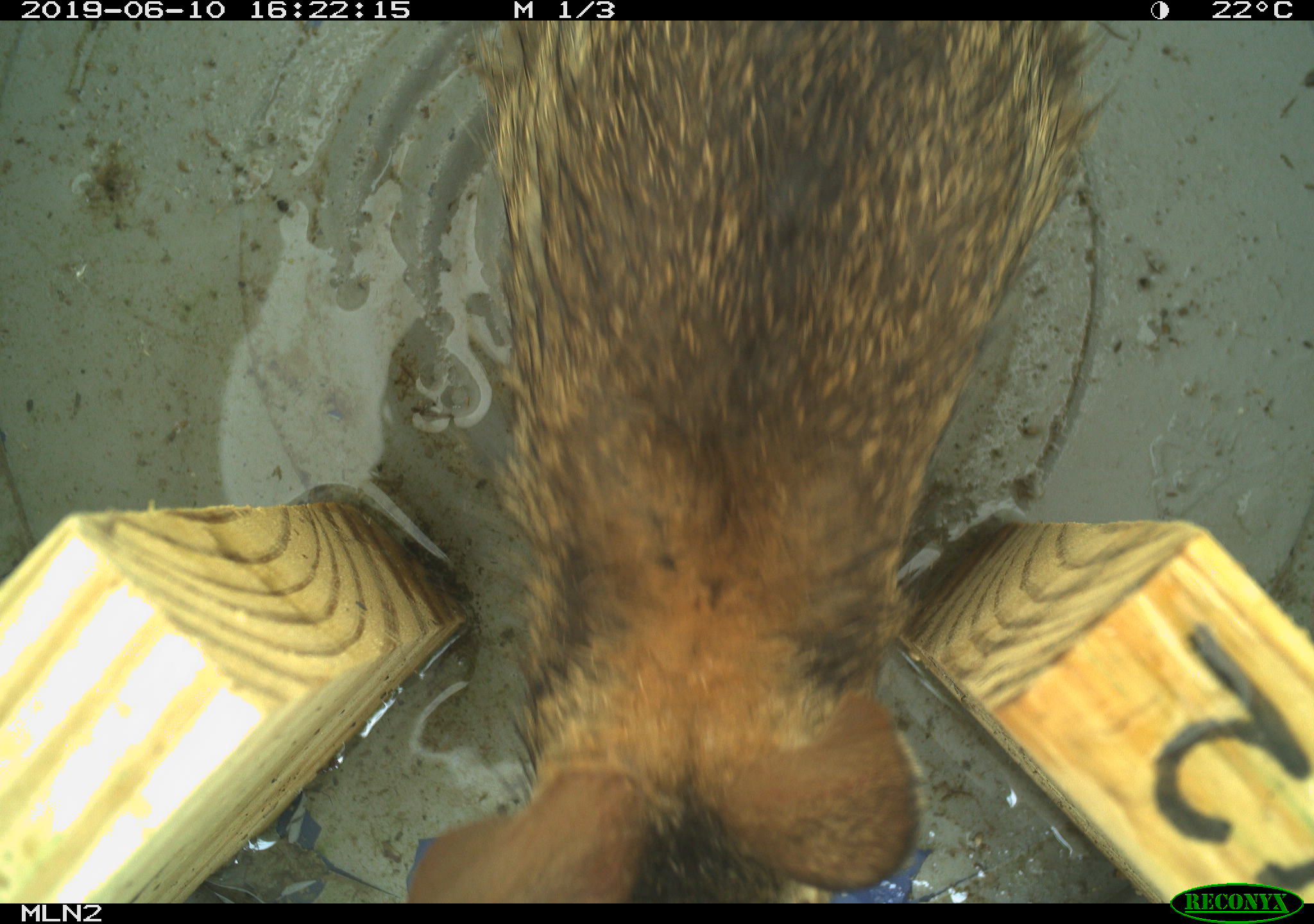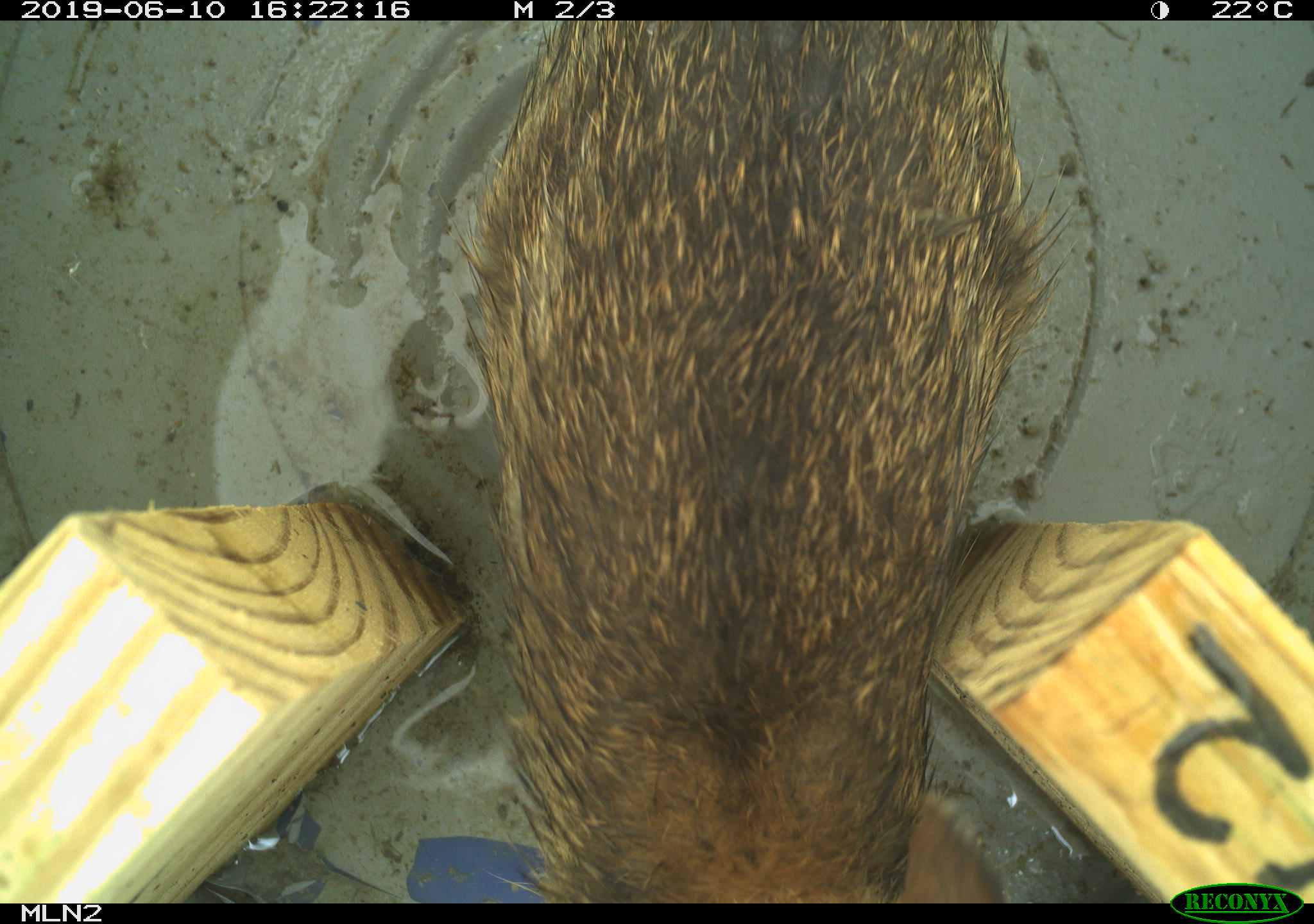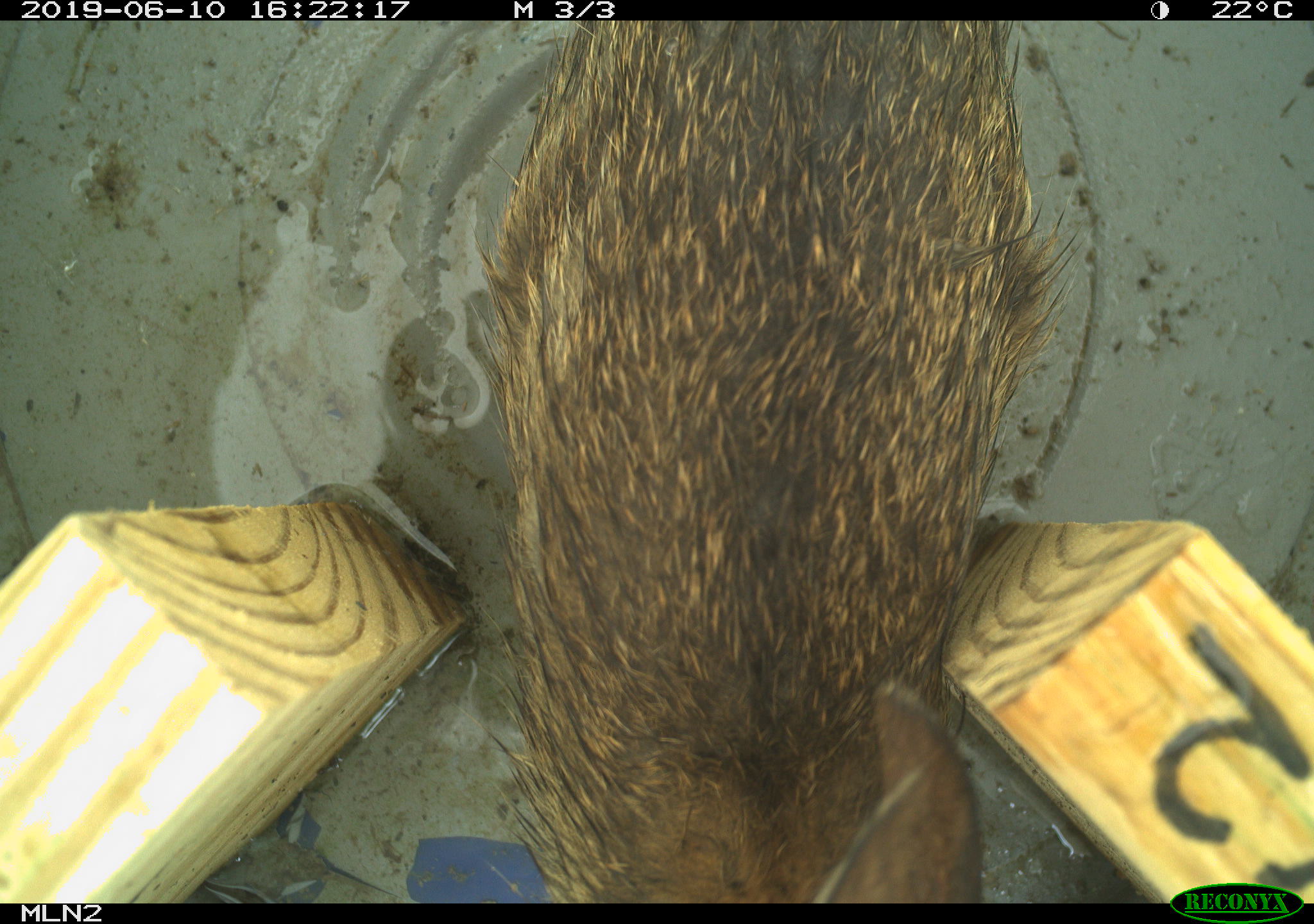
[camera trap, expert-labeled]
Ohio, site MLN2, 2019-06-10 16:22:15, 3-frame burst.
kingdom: Animalia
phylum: Chordata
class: Mammalia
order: Lagomorpha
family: Leporidae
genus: Sylvilagus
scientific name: Sylvilagus floridanus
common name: eastern cottontail